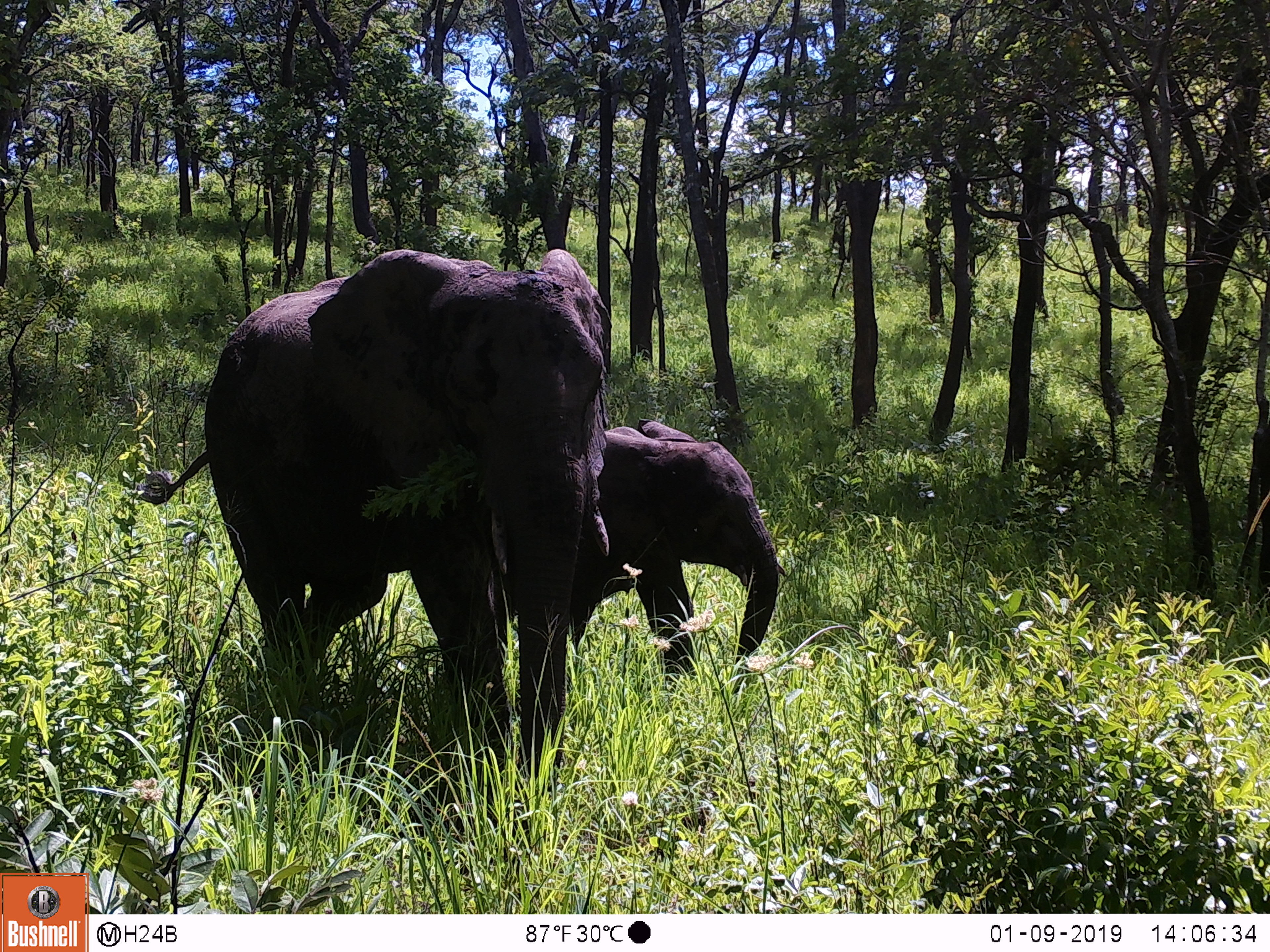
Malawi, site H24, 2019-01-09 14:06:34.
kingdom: Animalia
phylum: Chordata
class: Mammalia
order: Proboscidea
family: Elephantidae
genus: Loxodonta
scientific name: Loxodonta africana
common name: african savanna elephant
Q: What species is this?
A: African savanna elephant (Loxodonta africana).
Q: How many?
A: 2.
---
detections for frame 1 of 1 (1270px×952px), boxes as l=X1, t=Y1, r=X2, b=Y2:
african savanna elephant: l=155, t=244, r=622, b=764; l=607, t=410, r=784, b=693